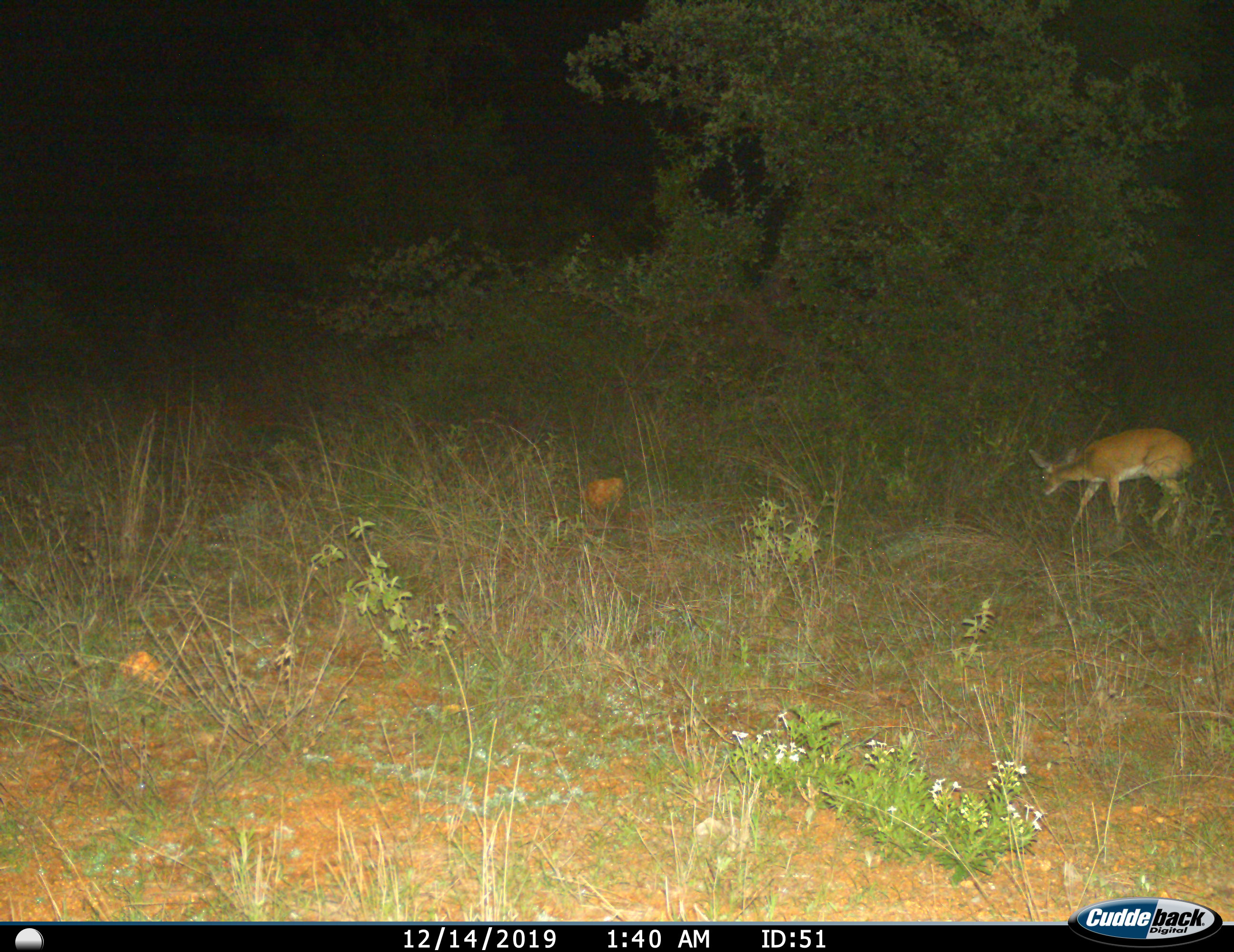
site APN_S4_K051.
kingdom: Animalia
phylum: Chordata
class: Mammalia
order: Artiodactyla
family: Bovidae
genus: Aepyceros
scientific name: Aepyceros melampus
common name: impala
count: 1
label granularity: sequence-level